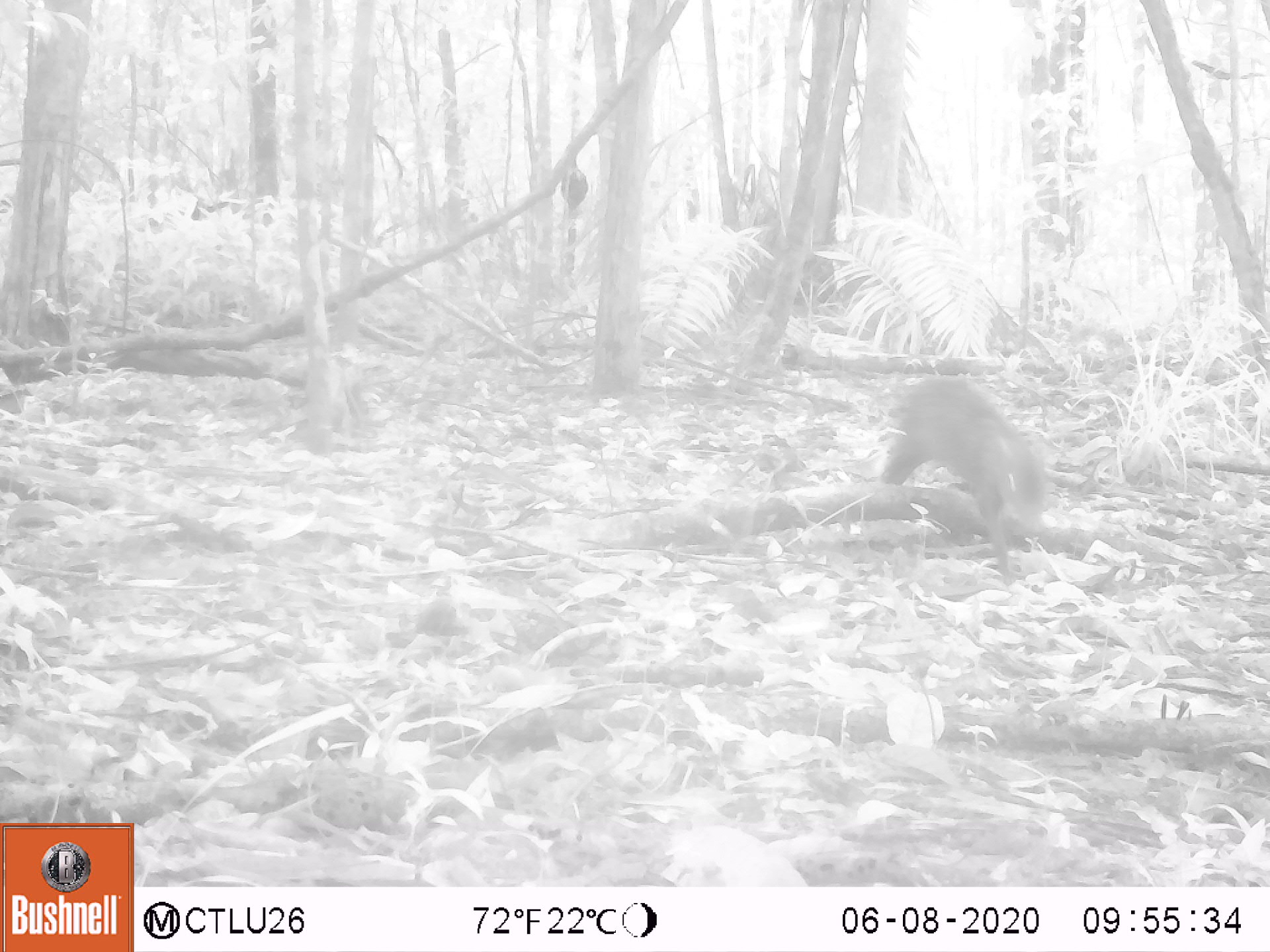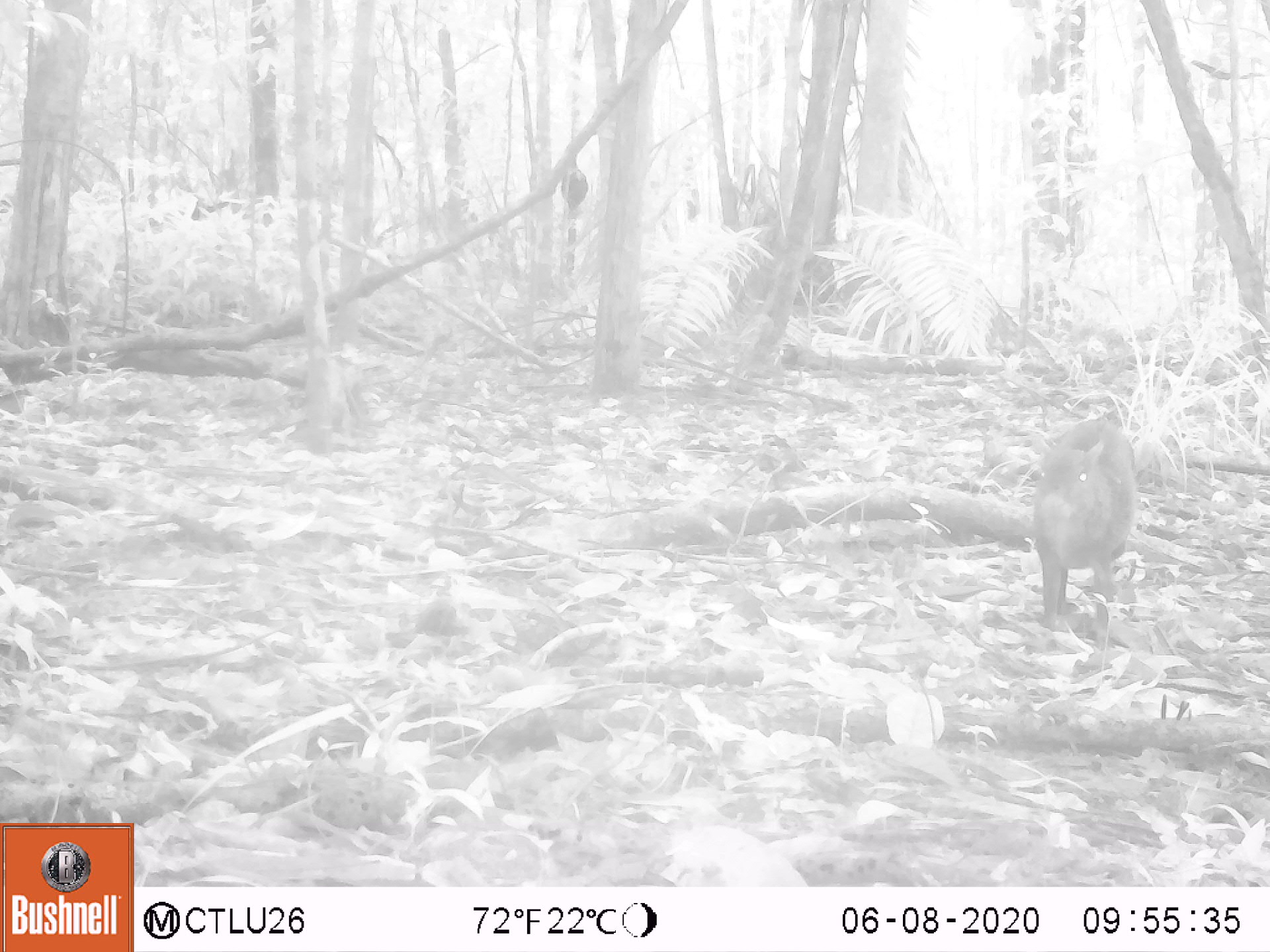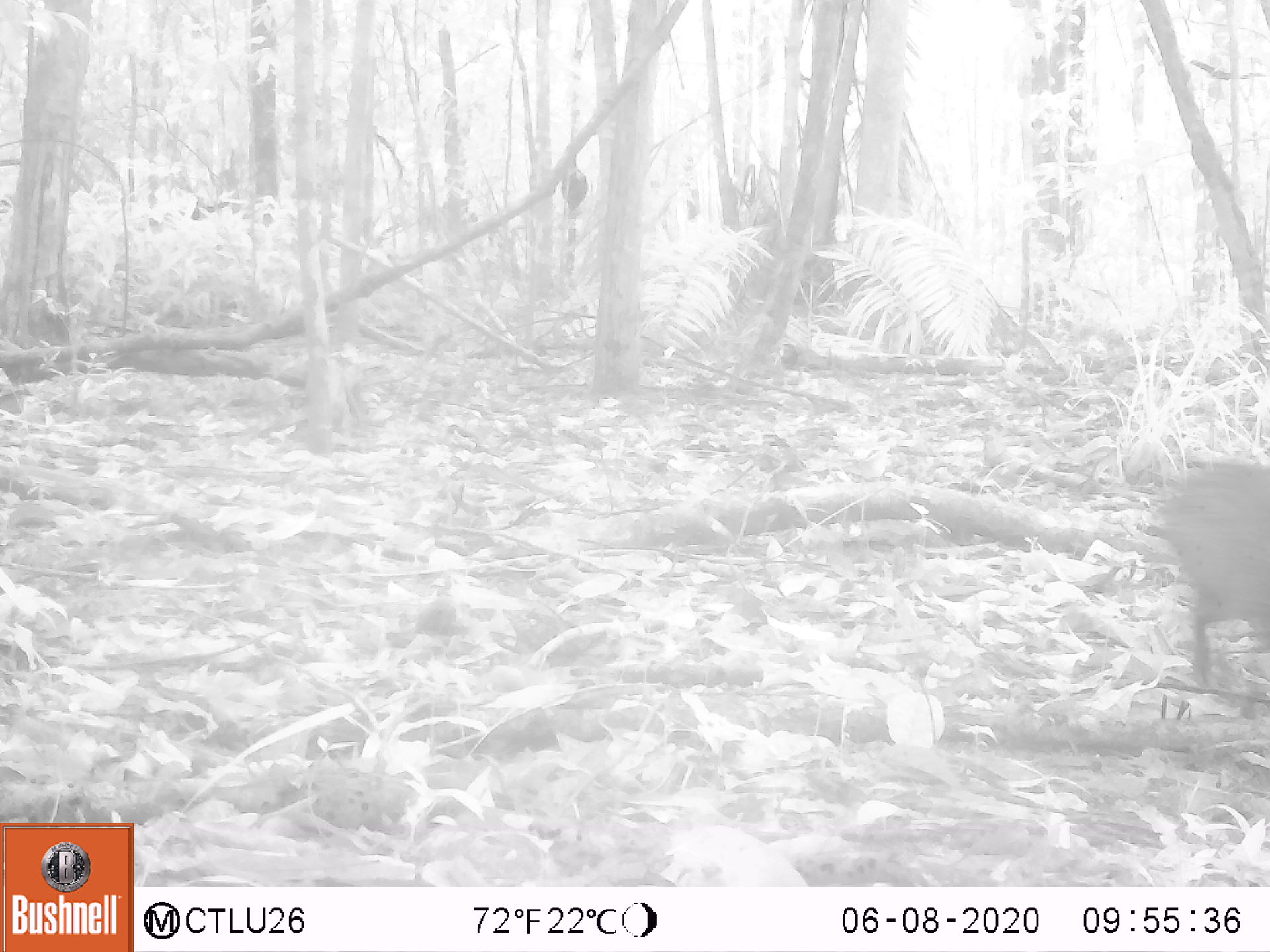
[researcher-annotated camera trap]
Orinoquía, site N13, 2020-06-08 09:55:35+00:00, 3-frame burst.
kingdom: Animalia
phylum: Chordata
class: Mammalia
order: Rodentia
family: Dasyproctidae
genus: Dasyprocta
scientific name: Dasyprocta fuliginosa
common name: black agouti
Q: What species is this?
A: Black agouti (Dasyprocta fuliginosa).